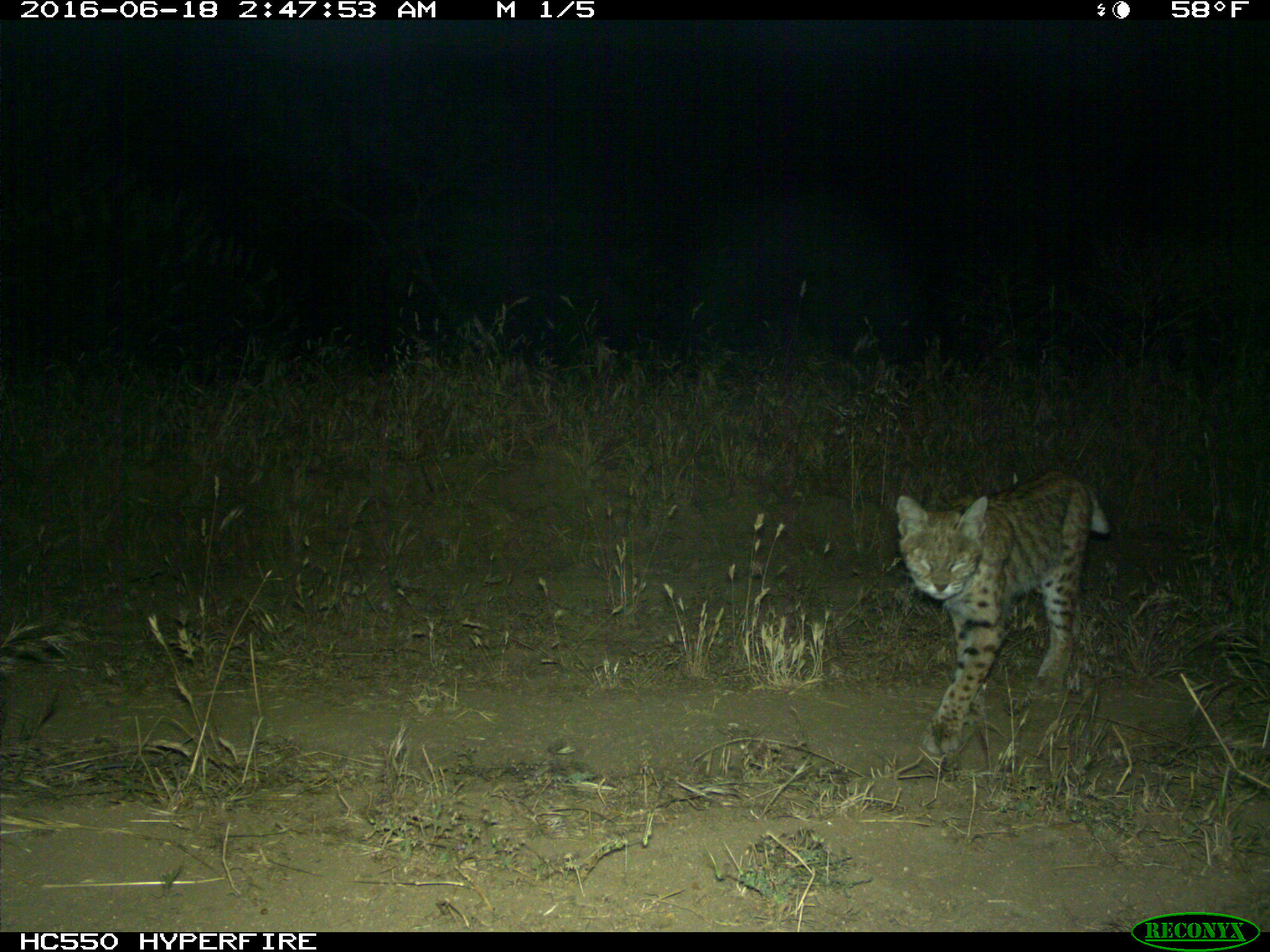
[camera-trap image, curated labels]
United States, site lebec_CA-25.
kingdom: Animalia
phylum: Chordata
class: Mammalia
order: Carnivora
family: Felidae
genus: Lynx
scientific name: Lynx rufus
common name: bobcat